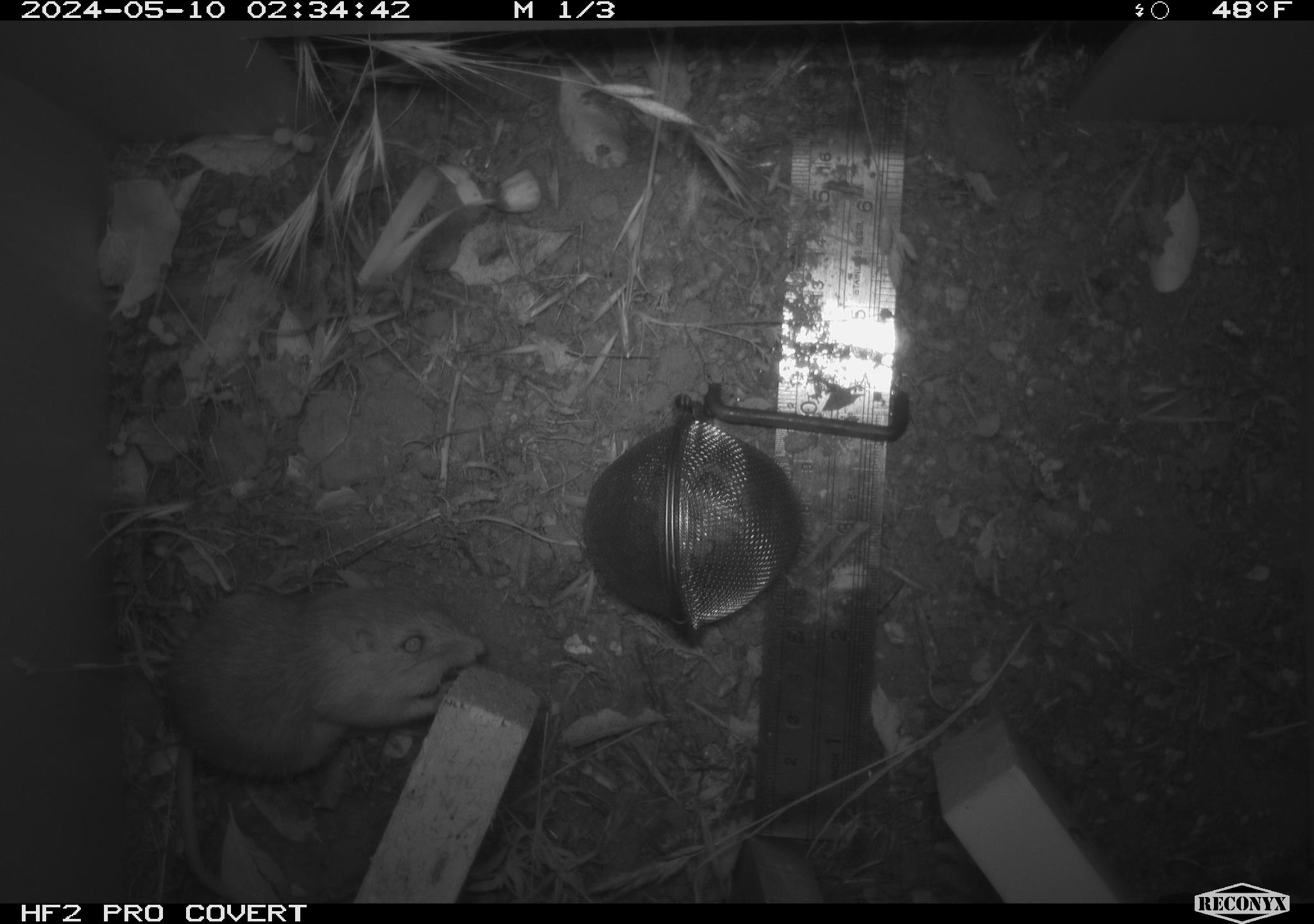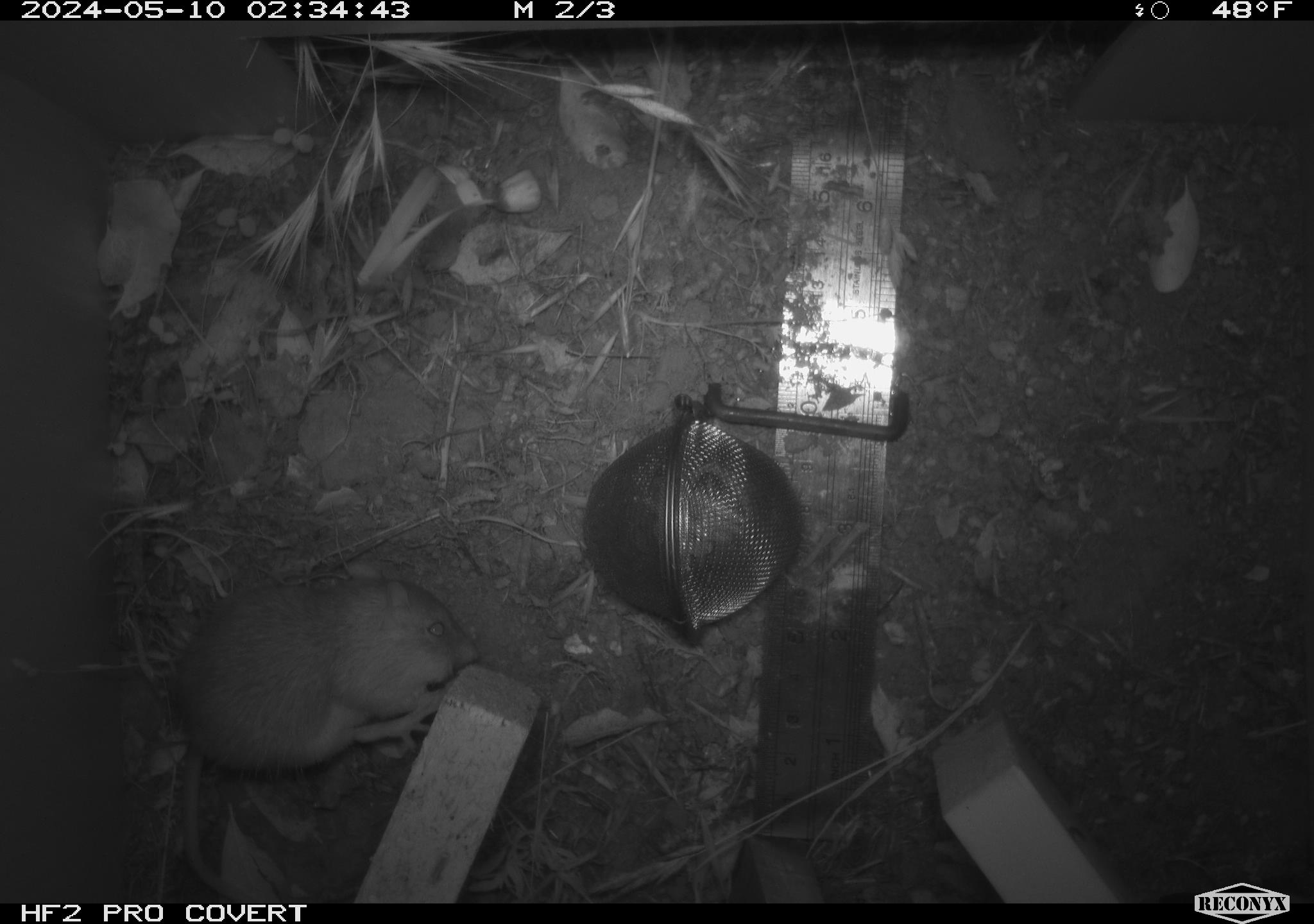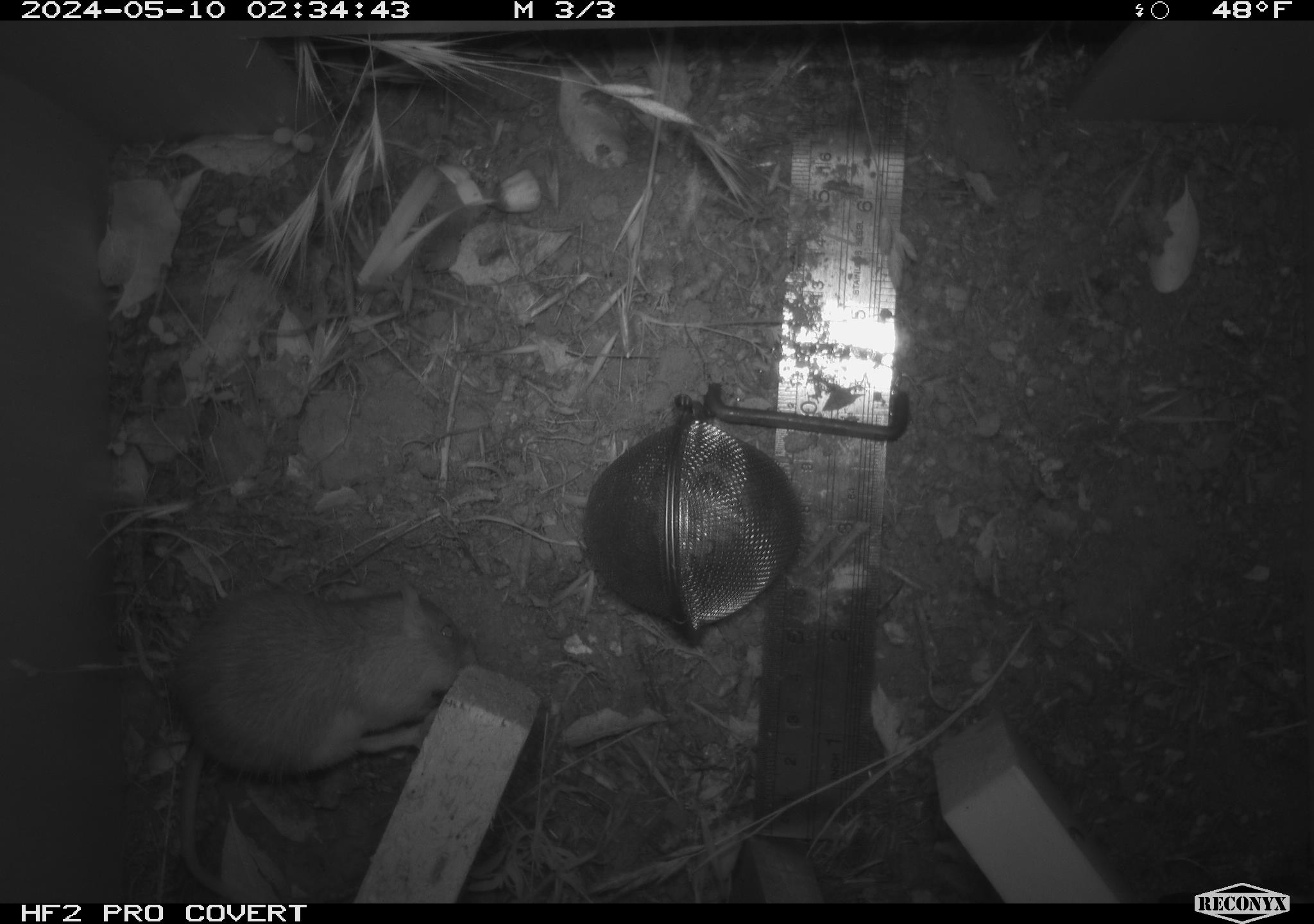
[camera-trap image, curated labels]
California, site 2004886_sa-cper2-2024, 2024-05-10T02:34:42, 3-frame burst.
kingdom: Animalia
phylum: Chordata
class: Mammalia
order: Rodentia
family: Heteromyidae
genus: Dipodomys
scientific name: Dipodomys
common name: kangaroo rats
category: dipodomys species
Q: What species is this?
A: Dipodomys species (kangaroo rats) (Dipodomys).